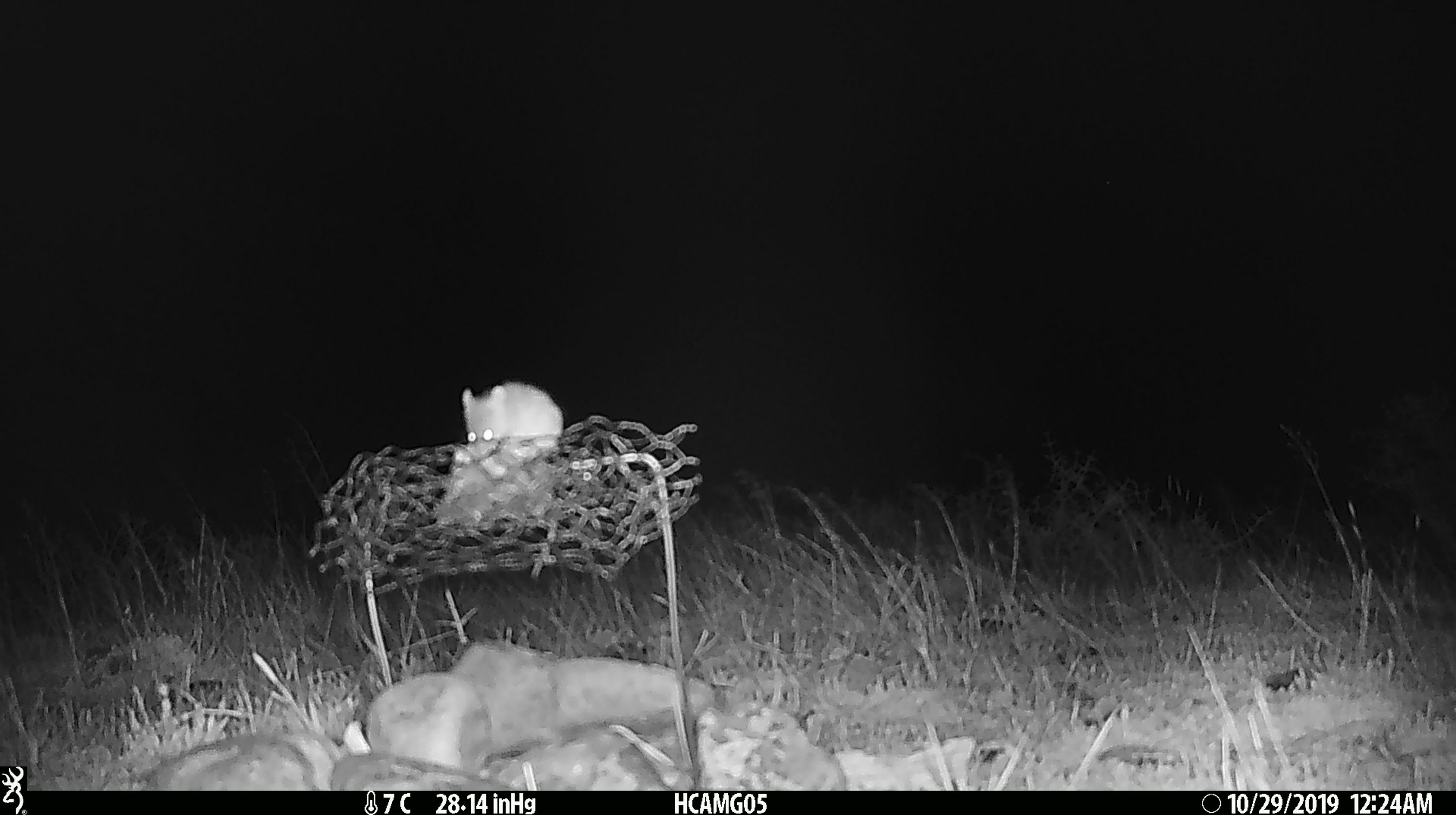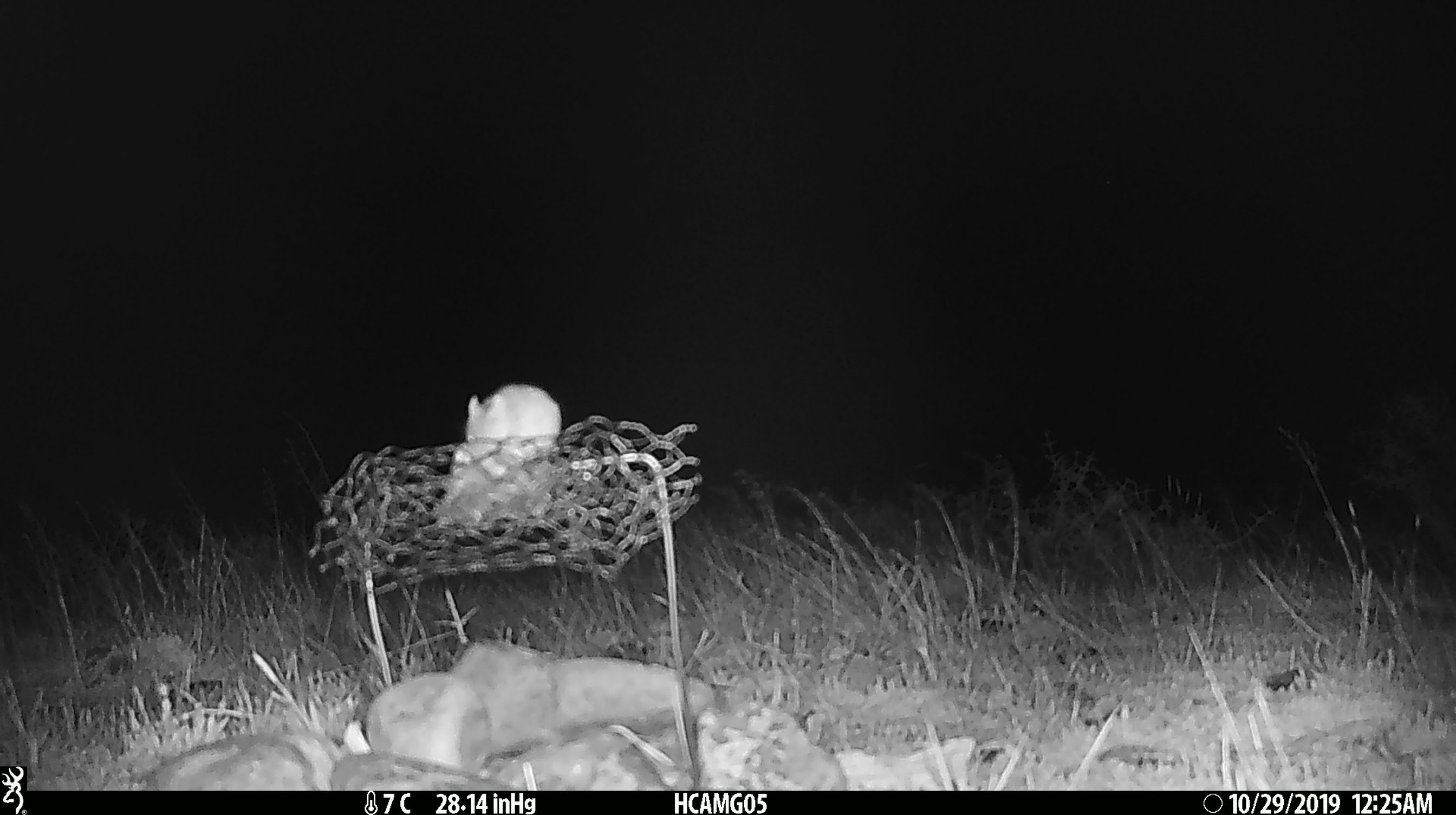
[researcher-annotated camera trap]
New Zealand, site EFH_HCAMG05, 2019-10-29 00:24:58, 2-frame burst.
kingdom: Animalia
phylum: Chordata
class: Mammalia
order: Rodentia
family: Muridae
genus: Mus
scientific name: Mus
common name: mouse